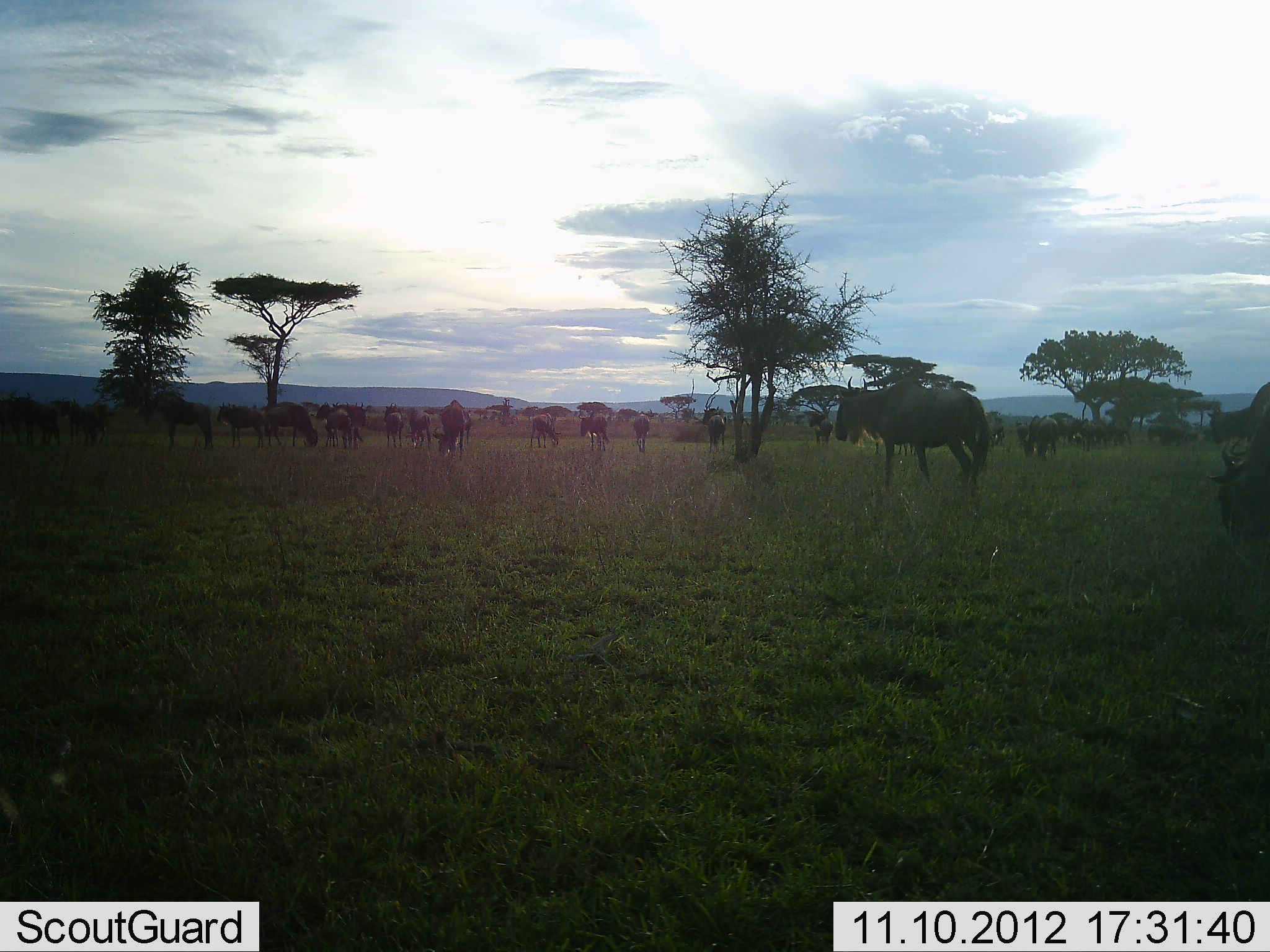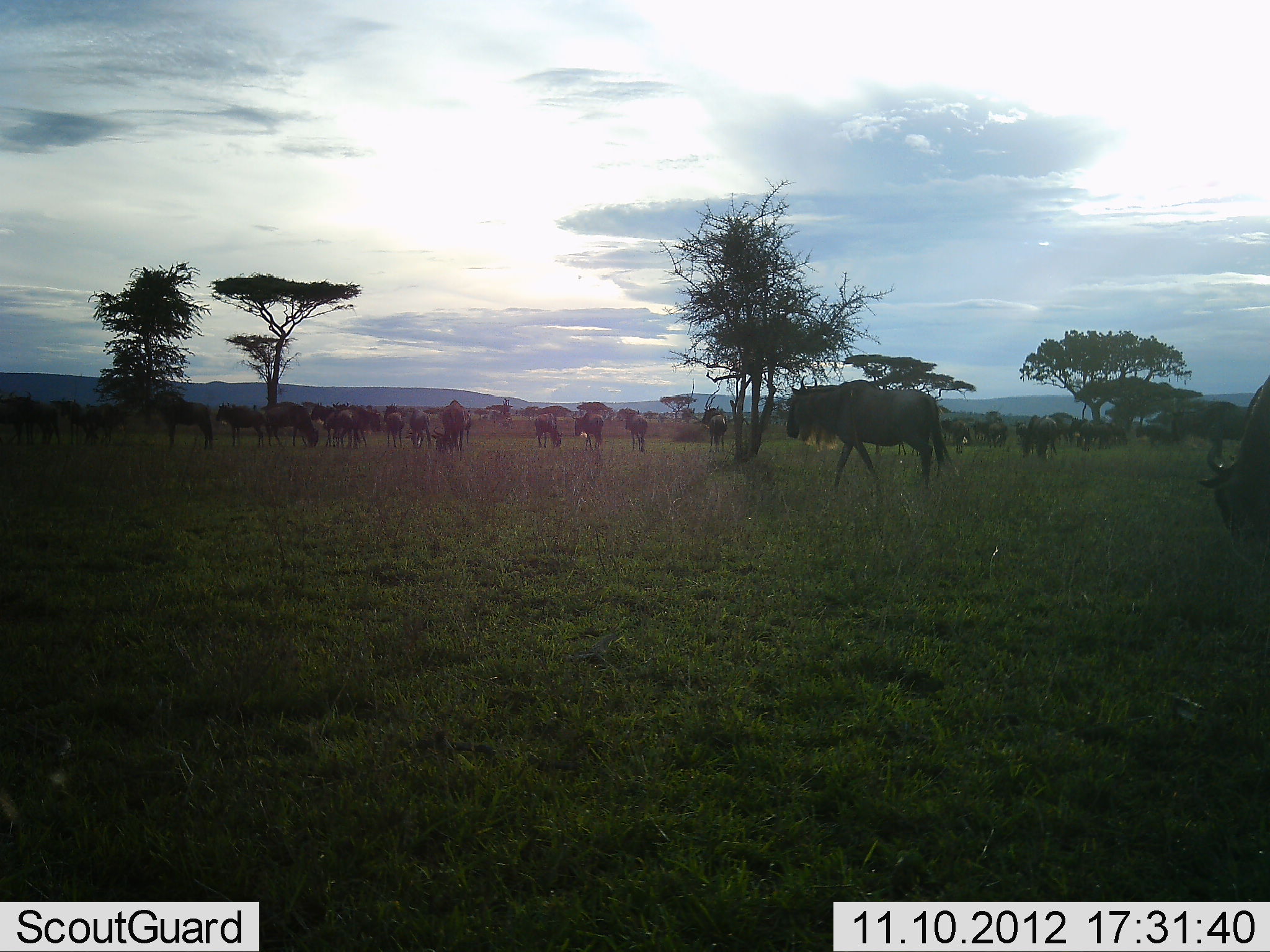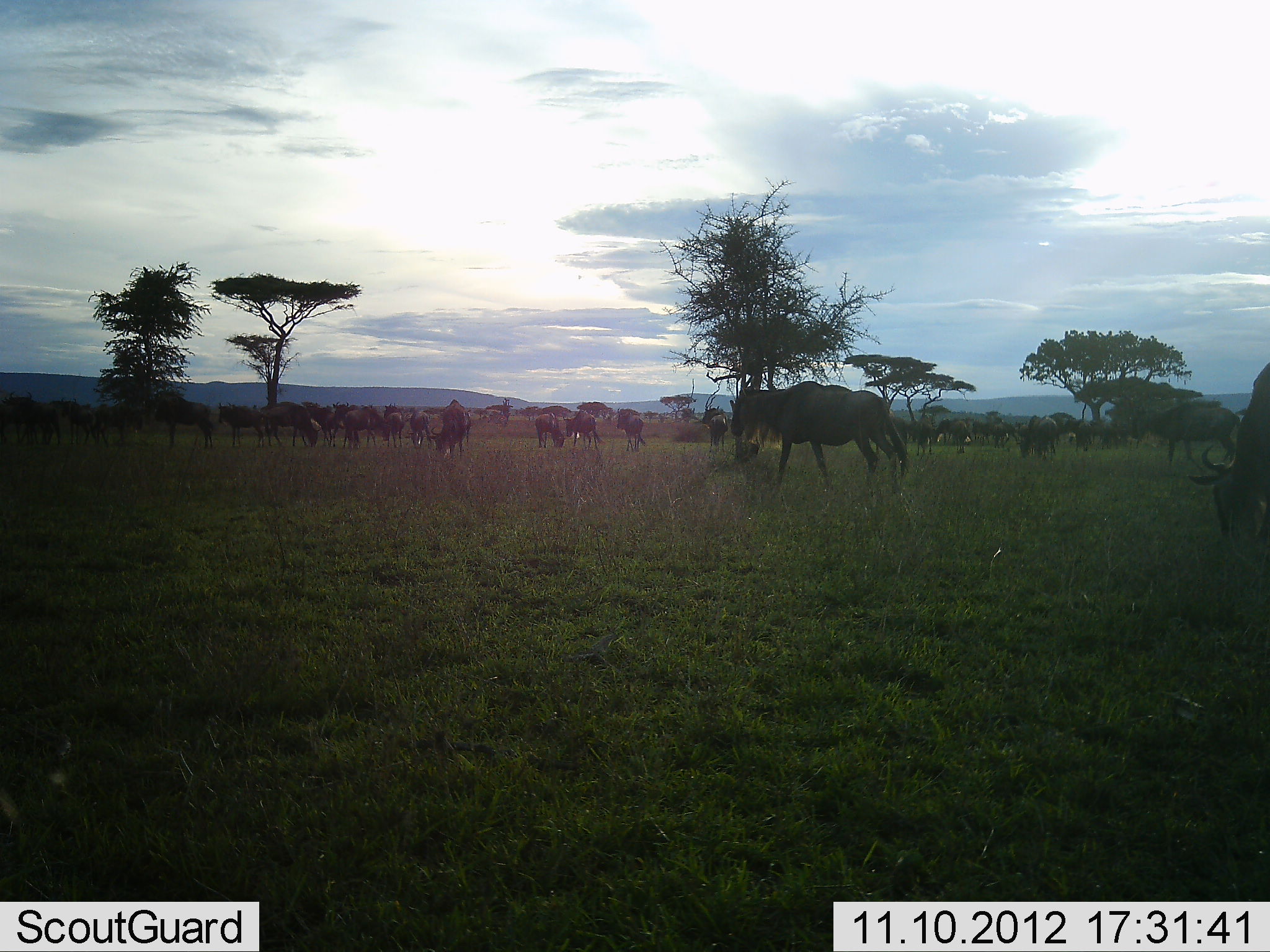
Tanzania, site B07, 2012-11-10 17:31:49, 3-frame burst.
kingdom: Animalia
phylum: Chordata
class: Mammalia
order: Artiodactyla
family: Bovidae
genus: Connochaetes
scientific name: Connochaetes taurinus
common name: blue wildebeest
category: wildebeest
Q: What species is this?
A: Wildebeest (blue wildebeest) (Connochaetes taurinus).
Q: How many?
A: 11-50.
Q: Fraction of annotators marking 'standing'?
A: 60%.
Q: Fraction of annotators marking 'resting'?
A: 0%.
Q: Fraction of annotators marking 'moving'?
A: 90%.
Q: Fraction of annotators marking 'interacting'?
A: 10%.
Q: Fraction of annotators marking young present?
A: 0%.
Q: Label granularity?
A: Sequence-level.